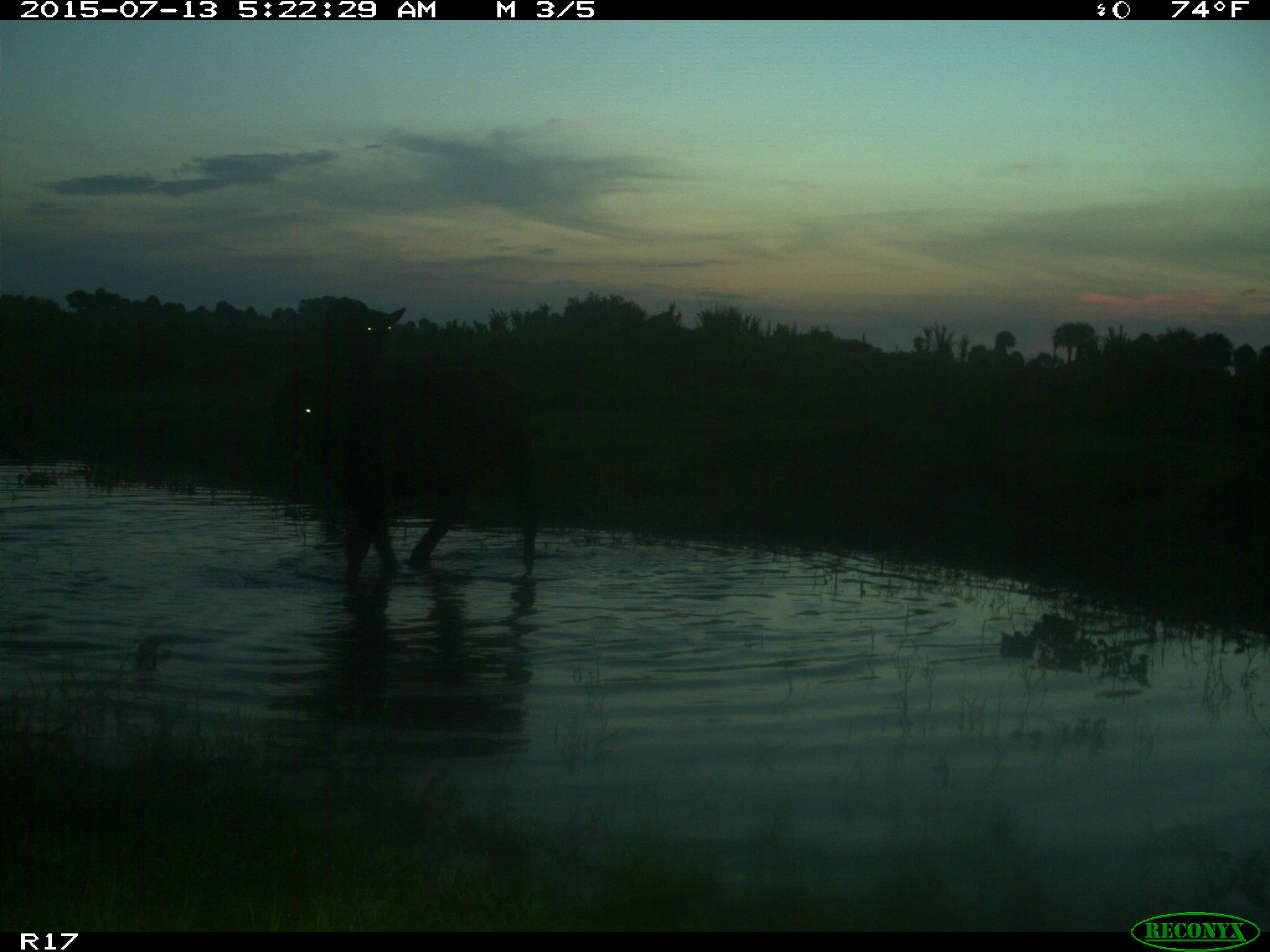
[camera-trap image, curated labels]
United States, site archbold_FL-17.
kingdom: Animalia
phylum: Chordata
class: Mammalia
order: Artiodactyla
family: Bovidae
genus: Bos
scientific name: Bos taurus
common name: domestic cow